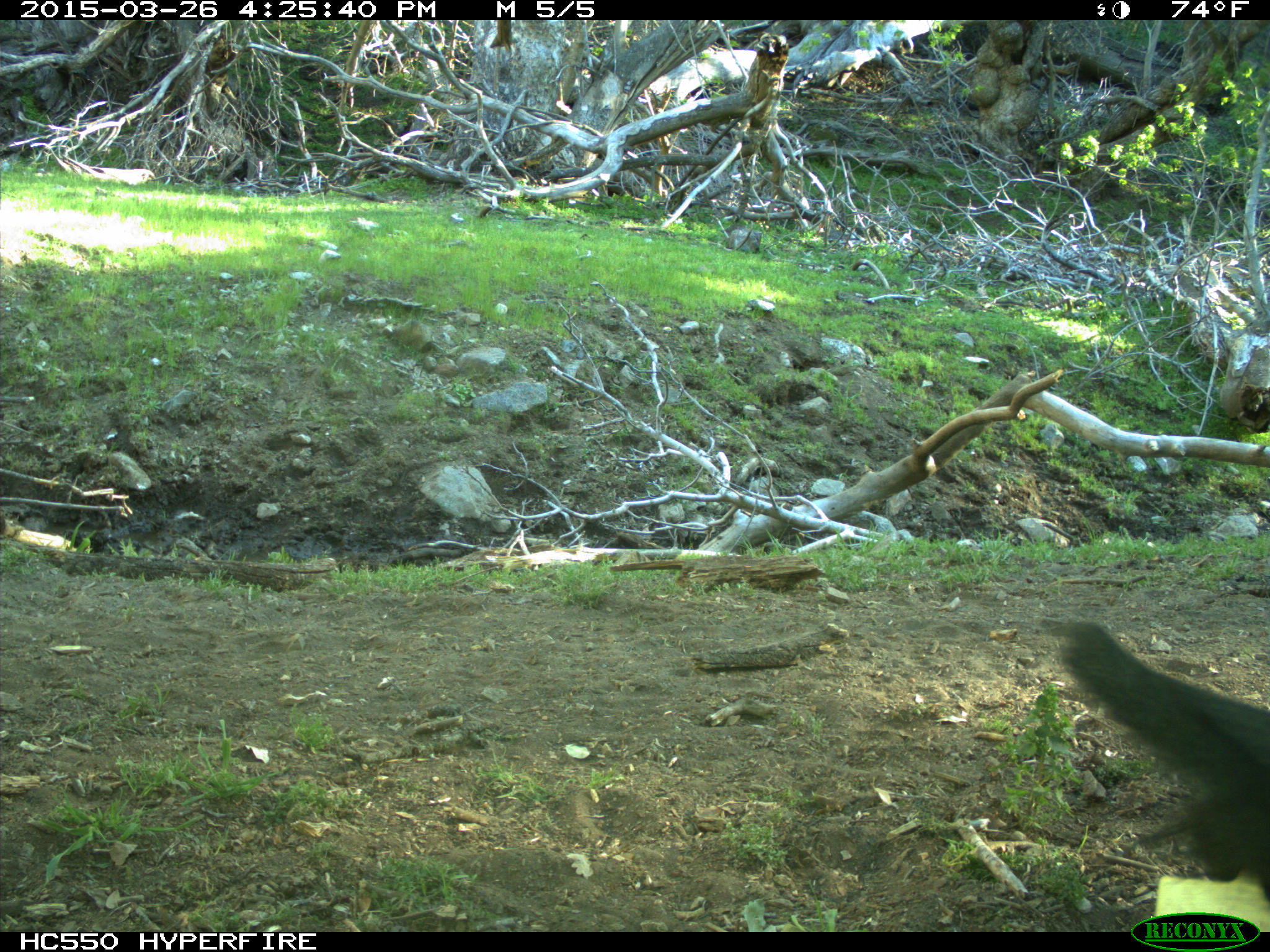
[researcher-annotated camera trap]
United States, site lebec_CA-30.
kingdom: Animalia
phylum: Chordata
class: Mammalia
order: Artiodactyla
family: Bovidae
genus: Bos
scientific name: Bos taurus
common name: domestic cow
Bos taurus (domestic cow).